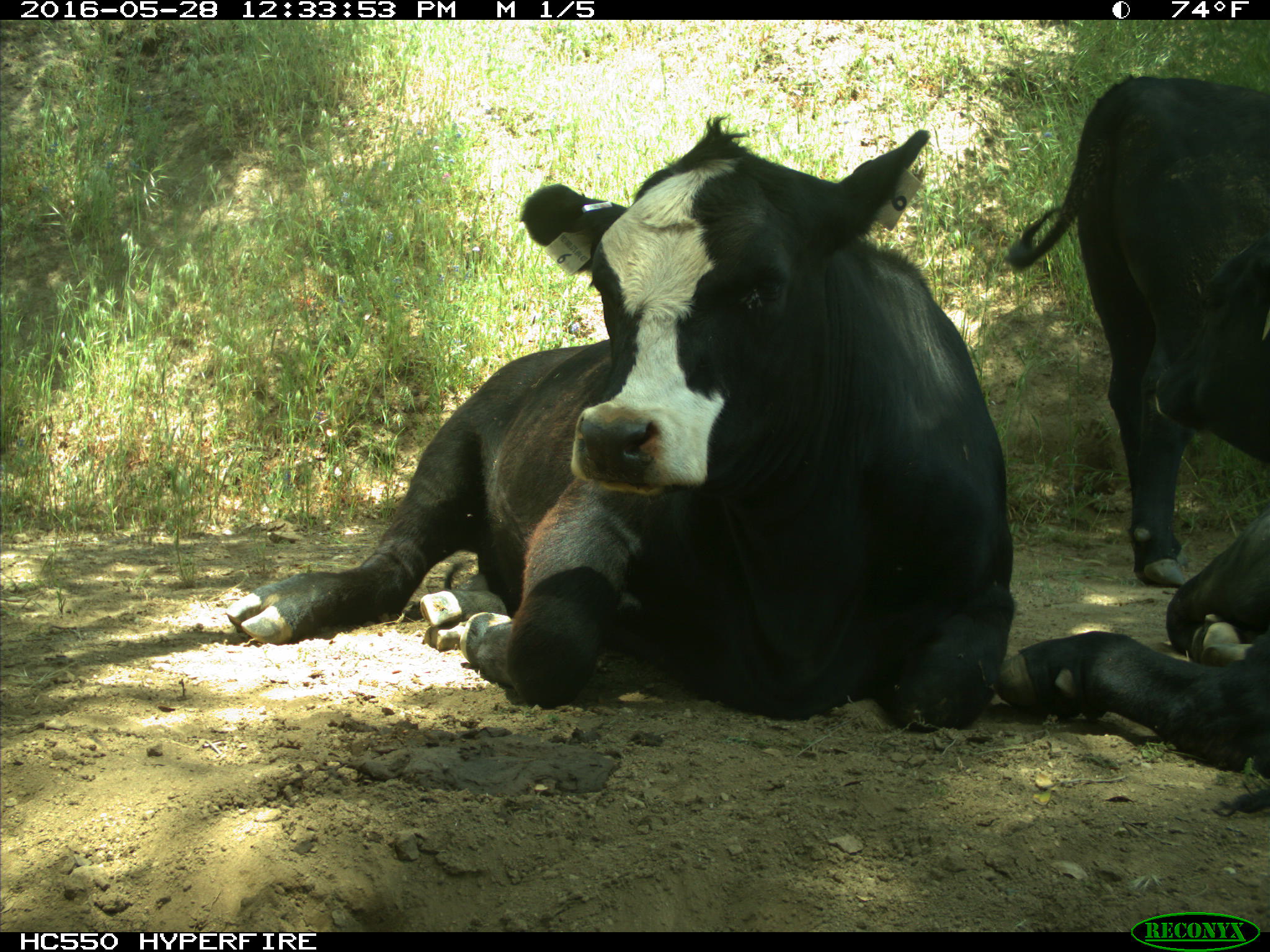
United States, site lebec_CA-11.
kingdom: Animalia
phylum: Chordata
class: Mammalia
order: Artiodactyla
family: Bovidae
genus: Bos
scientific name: Bos taurus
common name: domestic cow